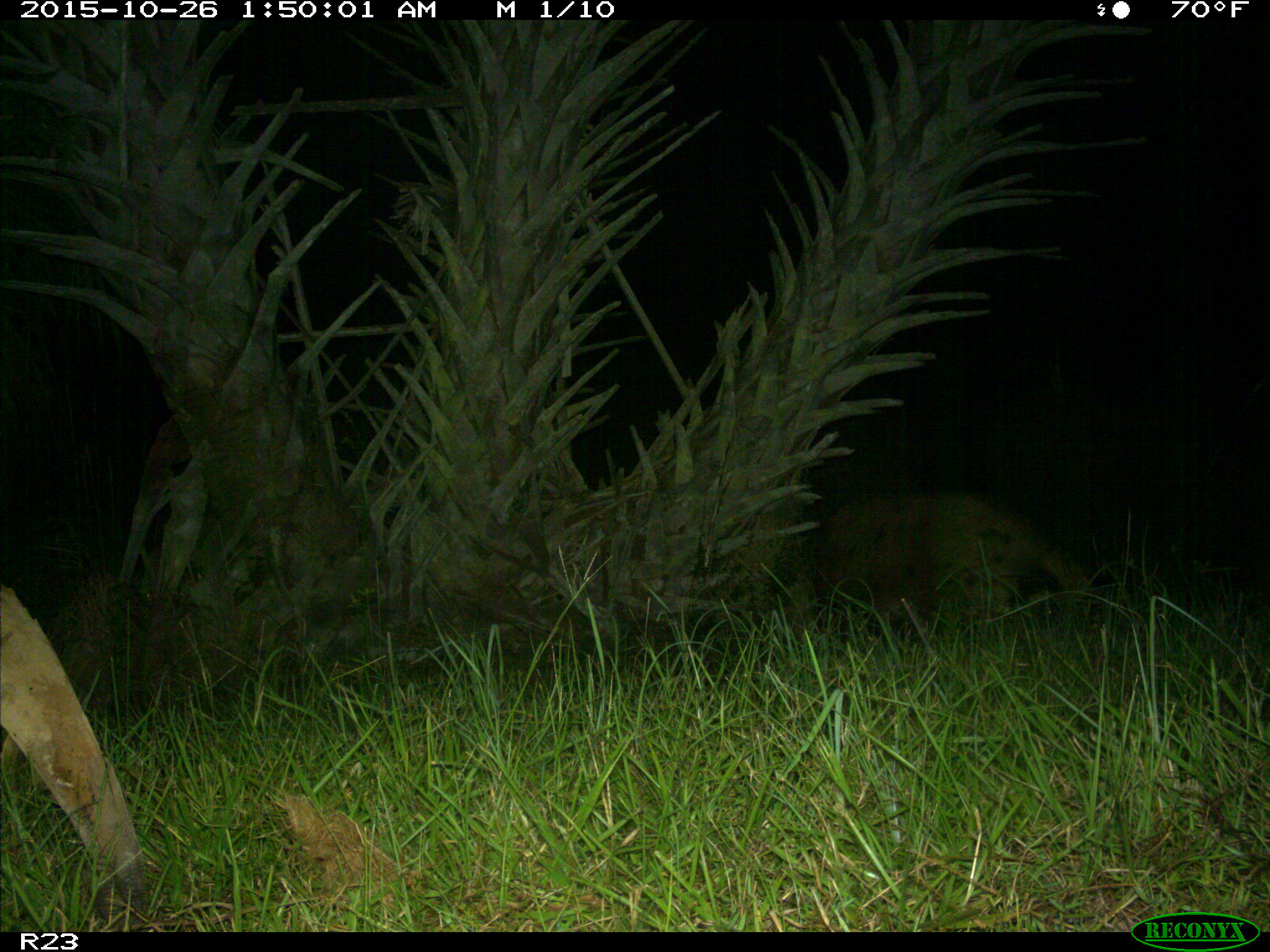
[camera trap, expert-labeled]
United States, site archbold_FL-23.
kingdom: Animalia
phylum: Chordata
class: Mammalia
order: Artiodactyla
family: Suidae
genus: Sus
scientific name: Sus scrofa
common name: wild boar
Sus scrofa (wild boar).